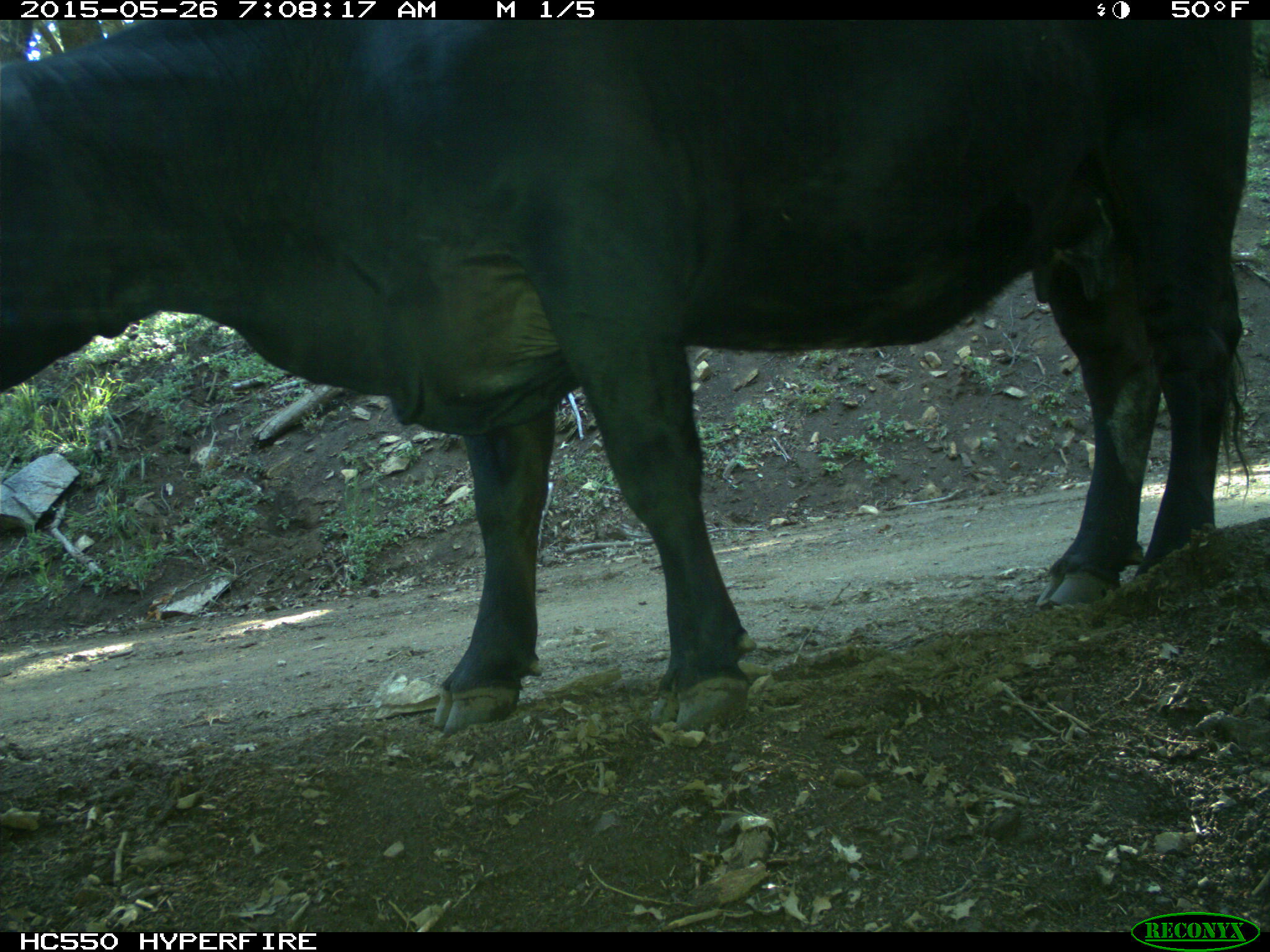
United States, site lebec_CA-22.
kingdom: Animalia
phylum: Chordata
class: Mammalia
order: Artiodactyla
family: Bovidae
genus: Bos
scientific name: Bos taurus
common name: domestic cow